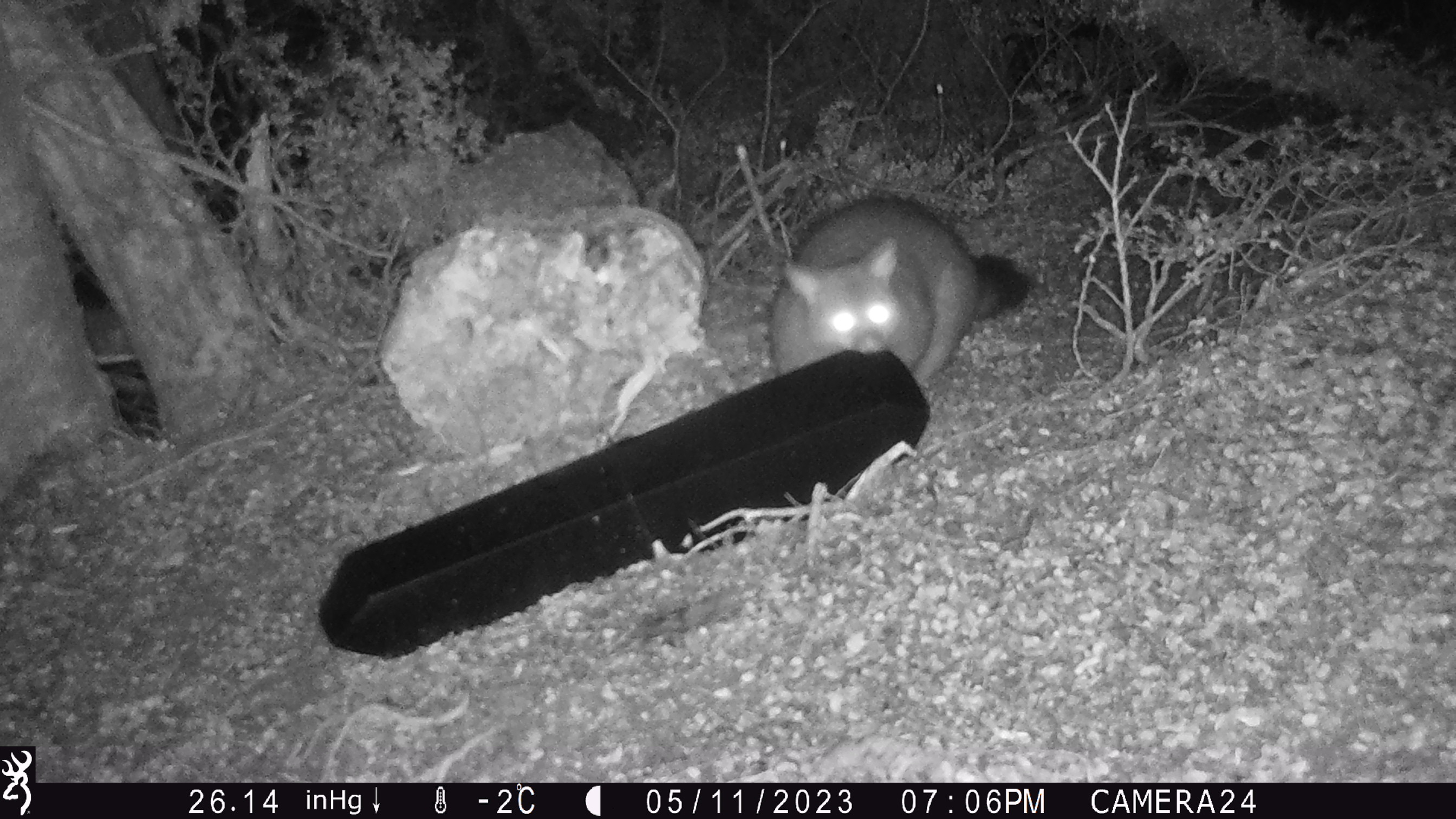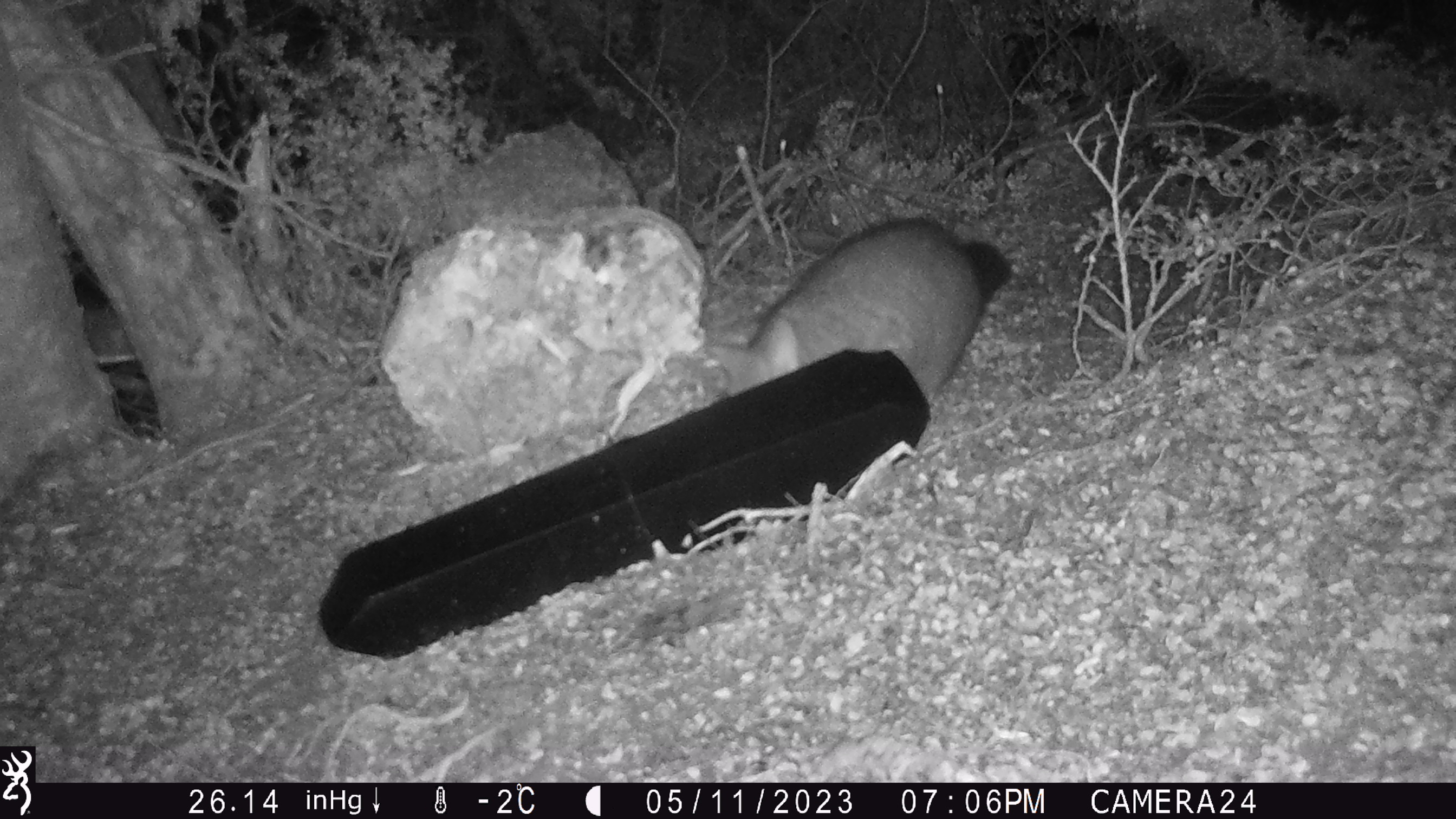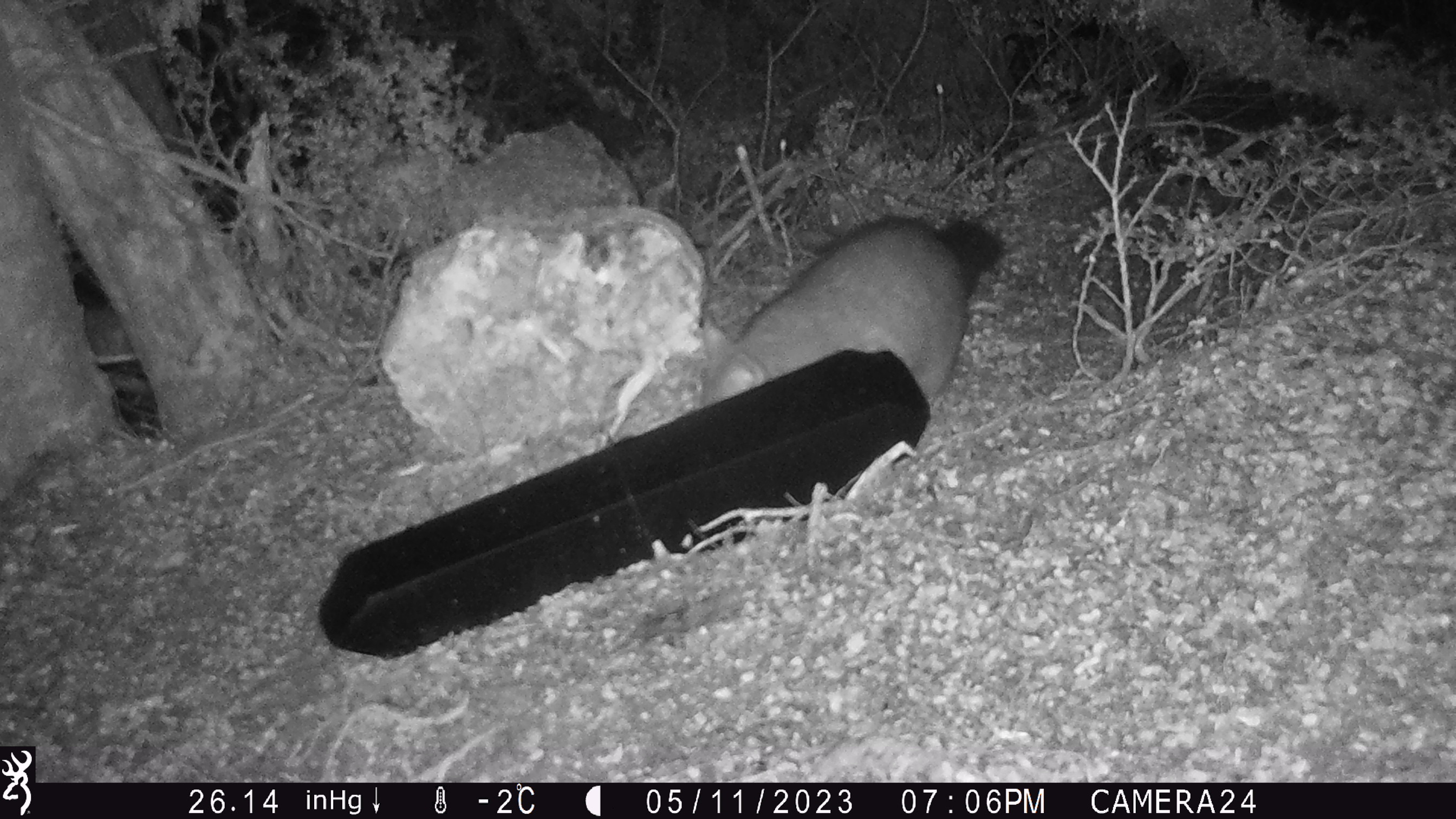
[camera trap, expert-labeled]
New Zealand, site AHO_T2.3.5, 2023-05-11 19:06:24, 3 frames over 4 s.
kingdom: Animalia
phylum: Chordata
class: Mammalia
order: Carnivora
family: Mustelidae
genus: Mustela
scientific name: Mustela erminea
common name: stoat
Stoat (Mustela erminea).